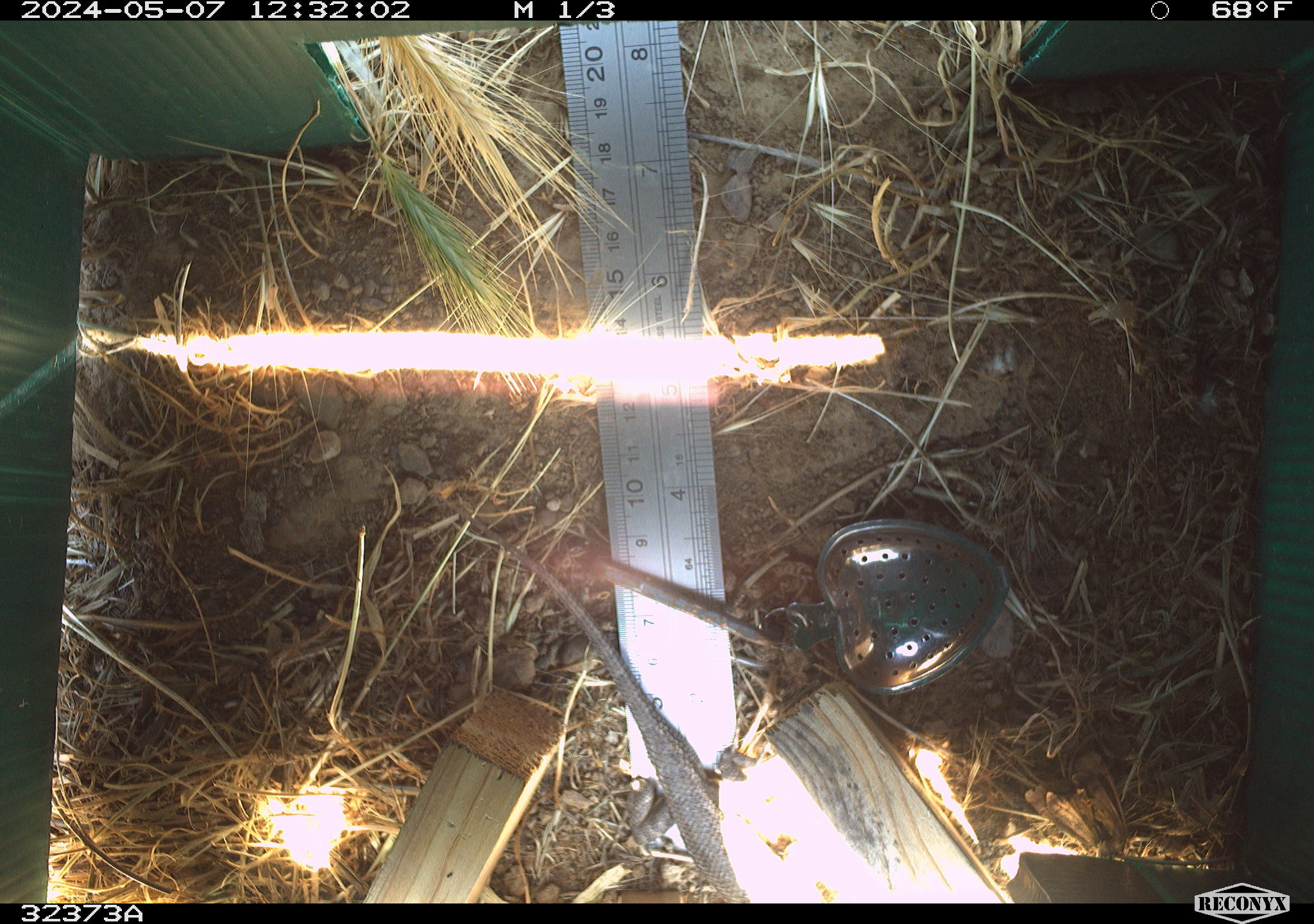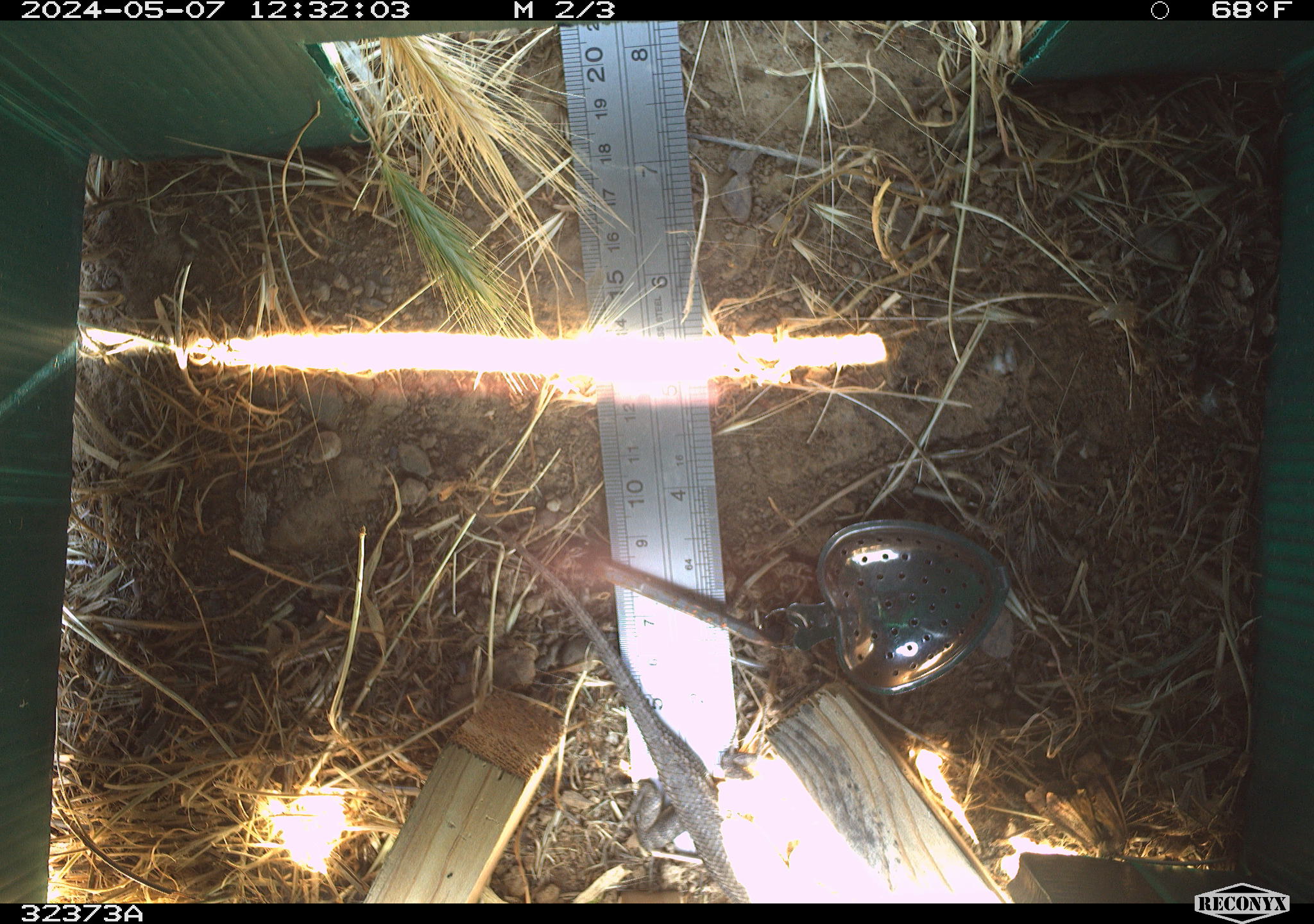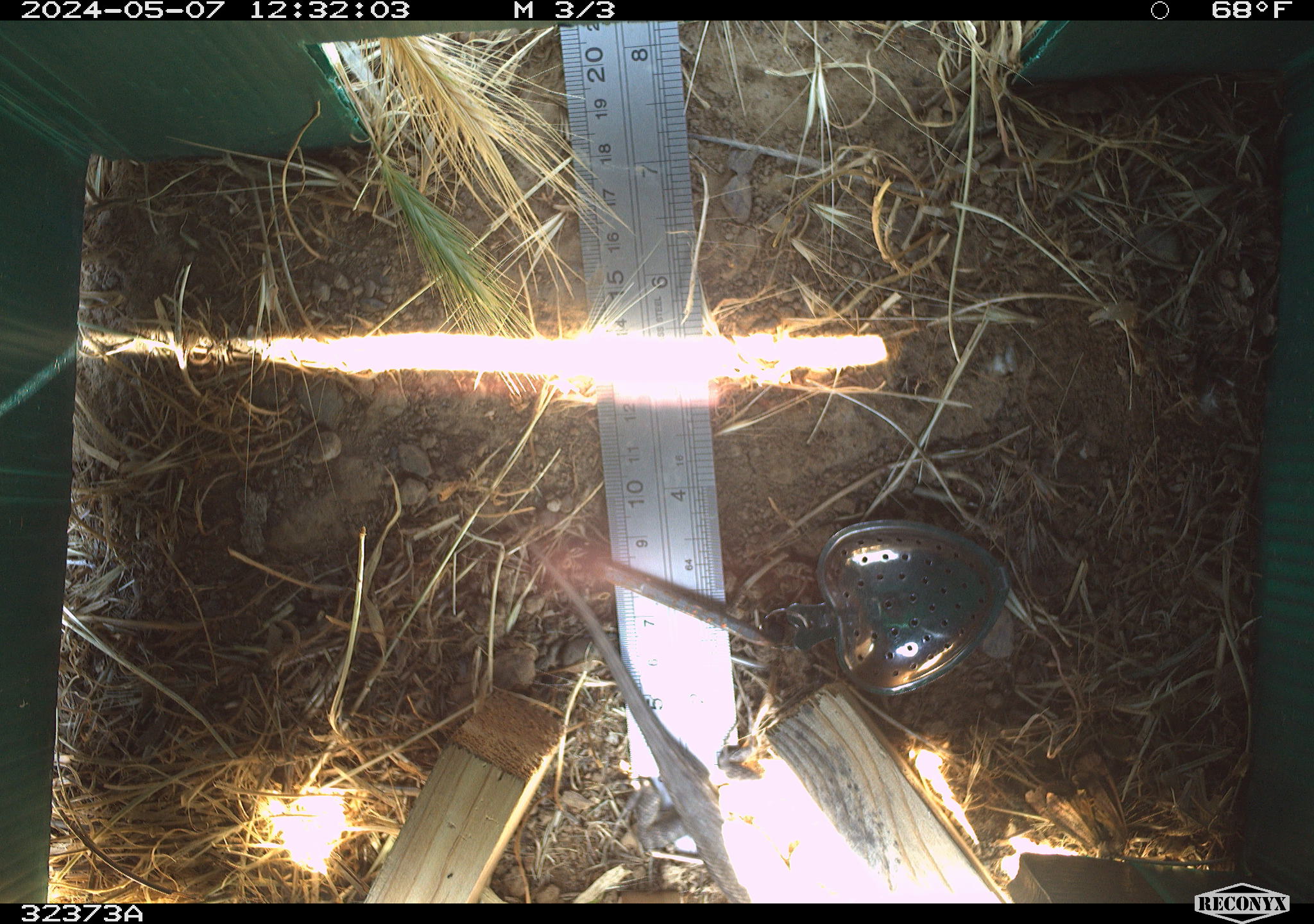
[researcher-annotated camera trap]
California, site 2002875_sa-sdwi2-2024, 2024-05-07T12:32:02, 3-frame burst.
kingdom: Animalia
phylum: Chordata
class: Reptilia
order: Squamata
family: Phrynosomatidae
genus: Sceloporus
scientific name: Sceloporus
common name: spiny lizards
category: sceloporus species